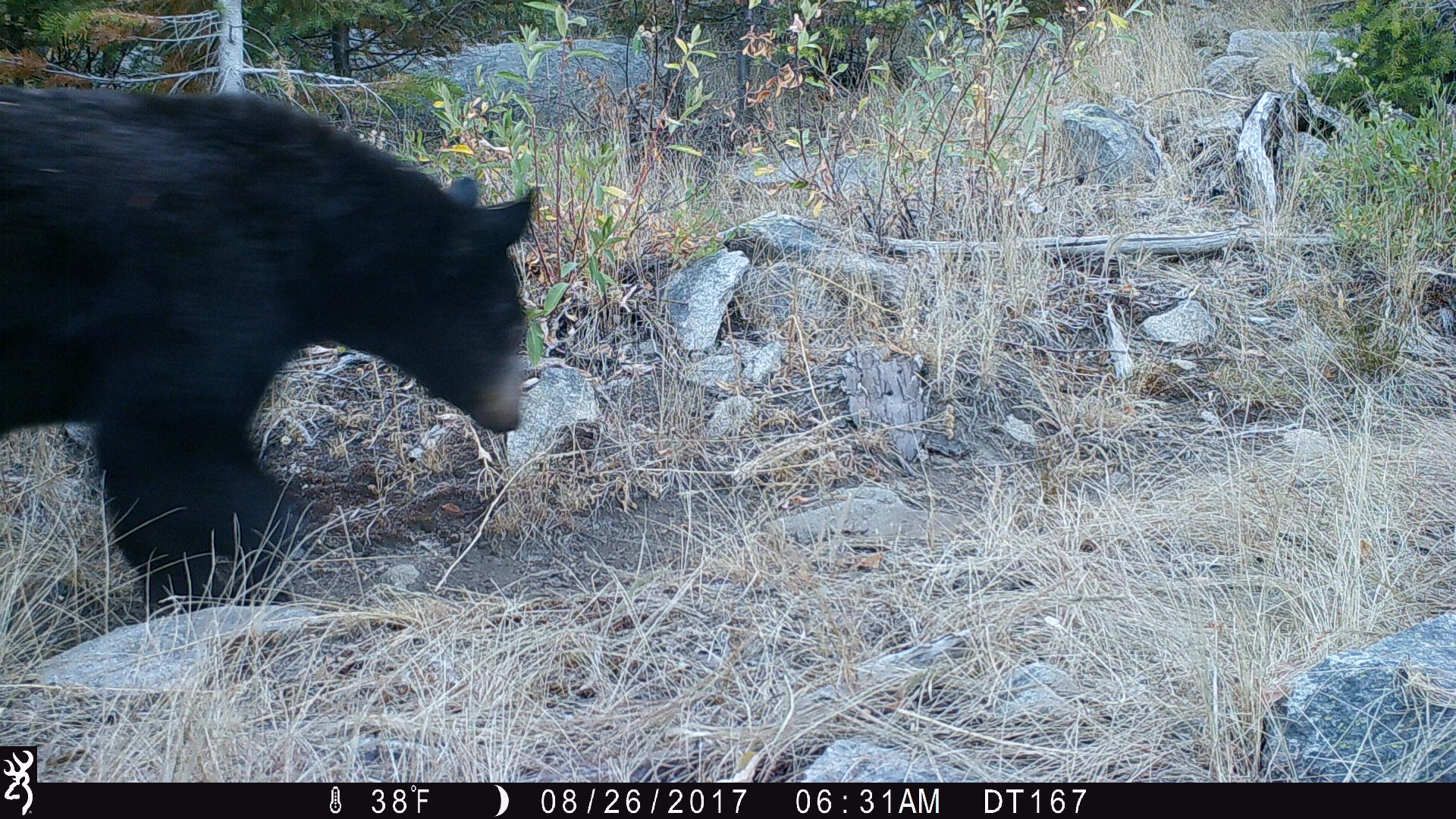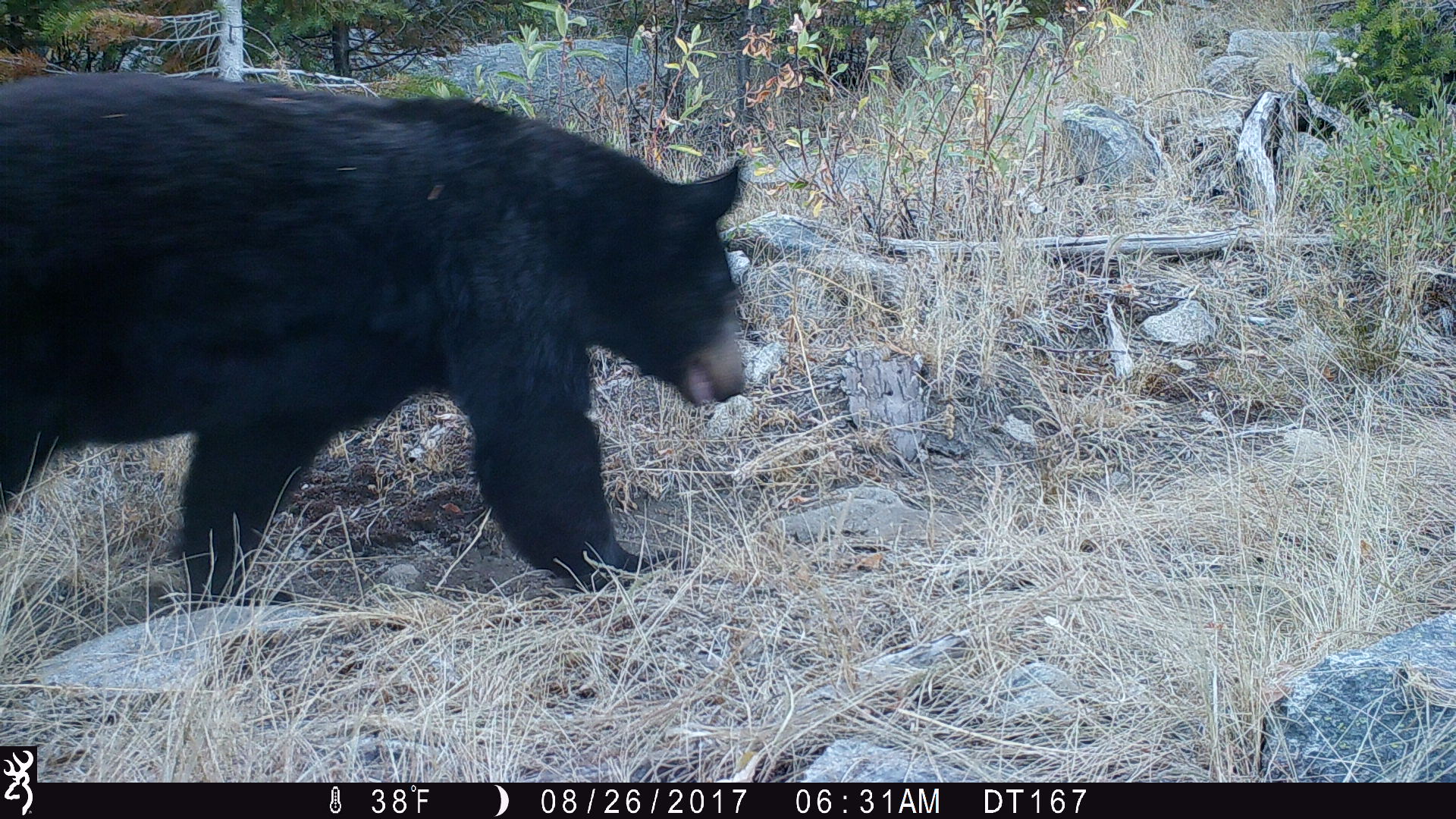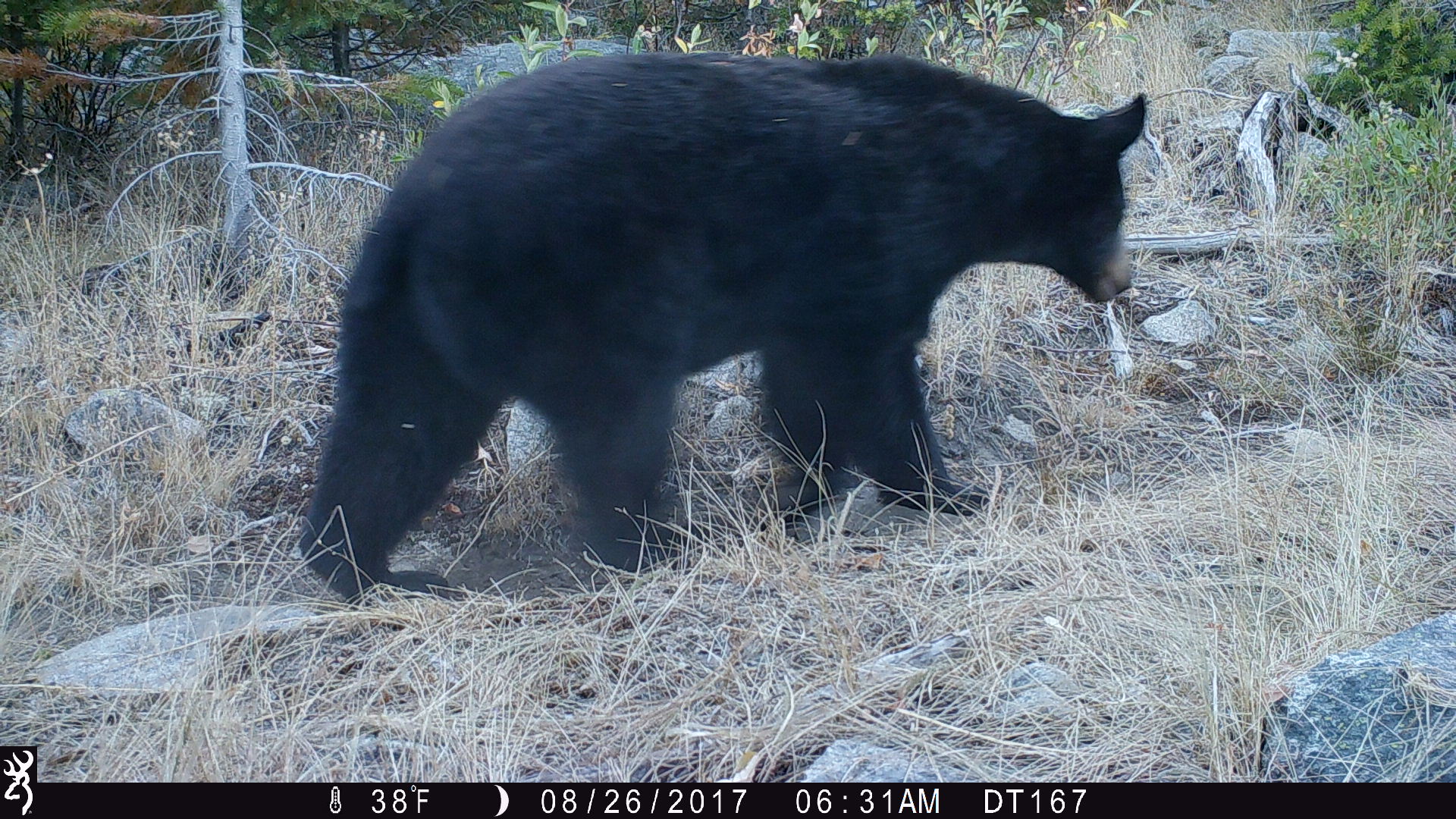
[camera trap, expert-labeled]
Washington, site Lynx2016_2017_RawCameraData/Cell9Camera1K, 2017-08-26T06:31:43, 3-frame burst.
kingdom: Animalia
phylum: Chordata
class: Mammalia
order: Carnivora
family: Ursidae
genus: Ursus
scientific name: Ursus americanus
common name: american black bear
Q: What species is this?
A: Ursus americanus (american black bear).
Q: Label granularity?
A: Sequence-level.